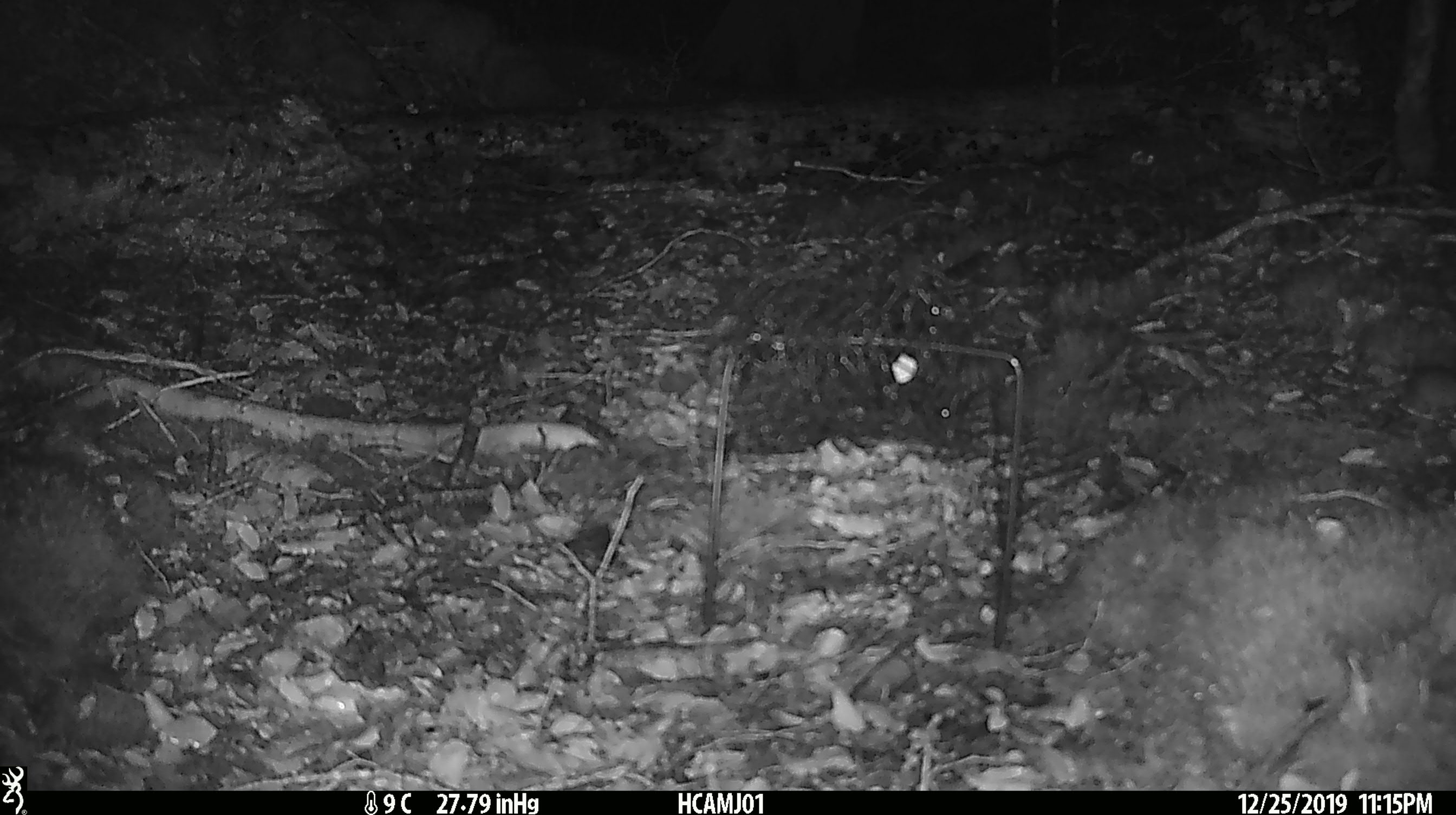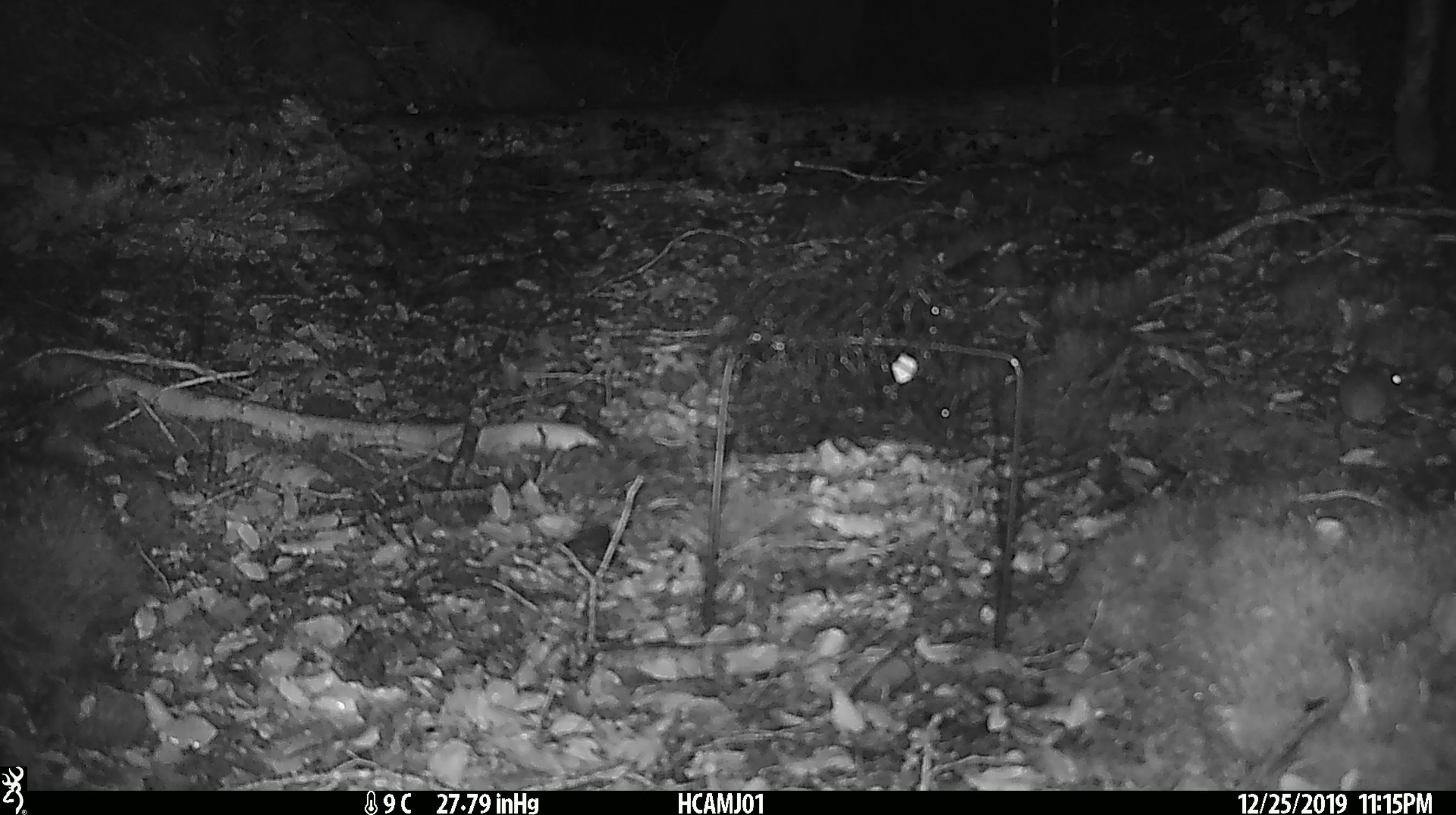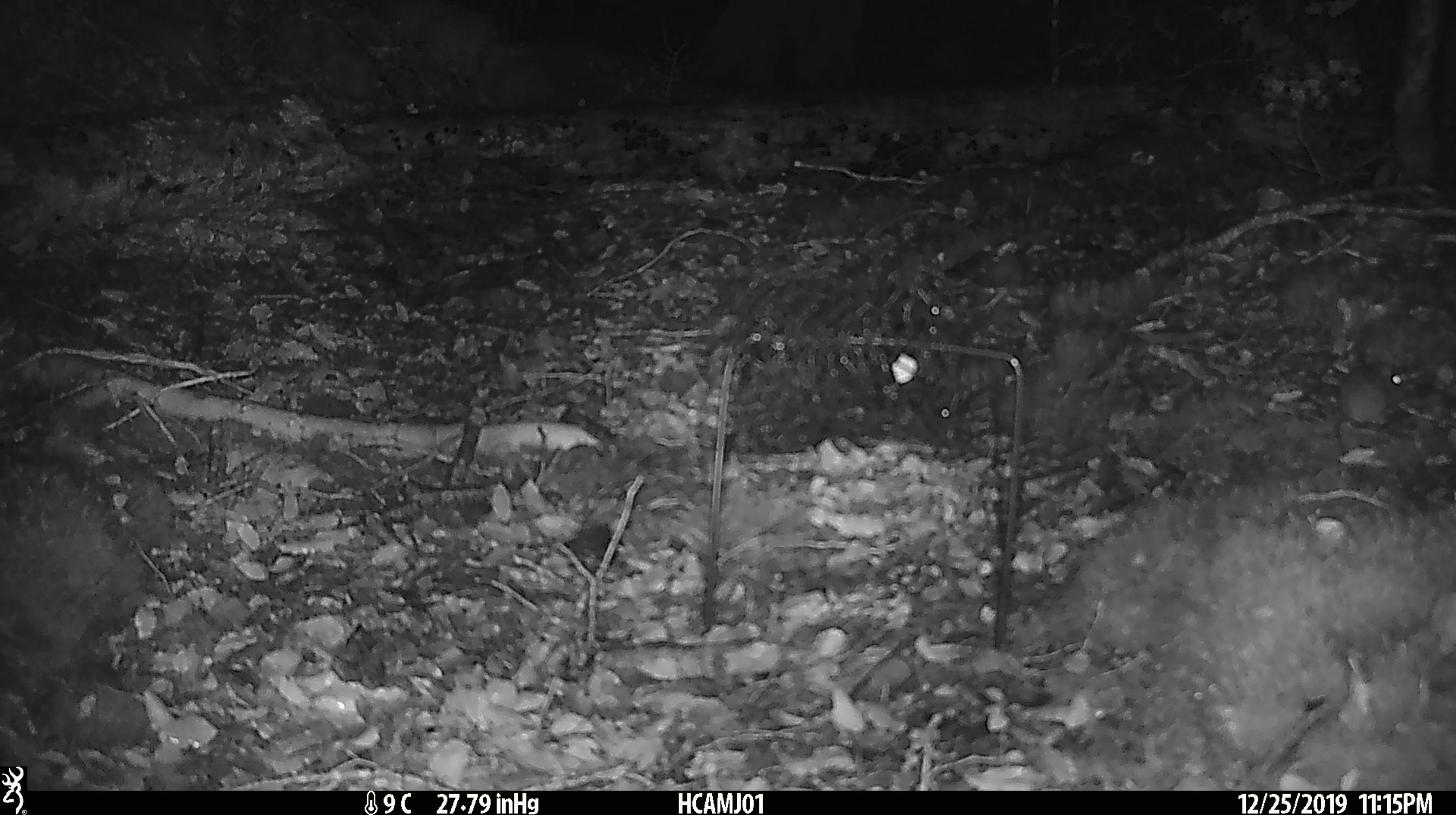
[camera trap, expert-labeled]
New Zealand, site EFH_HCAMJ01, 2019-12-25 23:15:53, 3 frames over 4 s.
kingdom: Animalia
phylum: Chordata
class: Mammalia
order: Rodentia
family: Muridae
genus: Mus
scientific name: Mus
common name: mouse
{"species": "mouse (Mus)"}